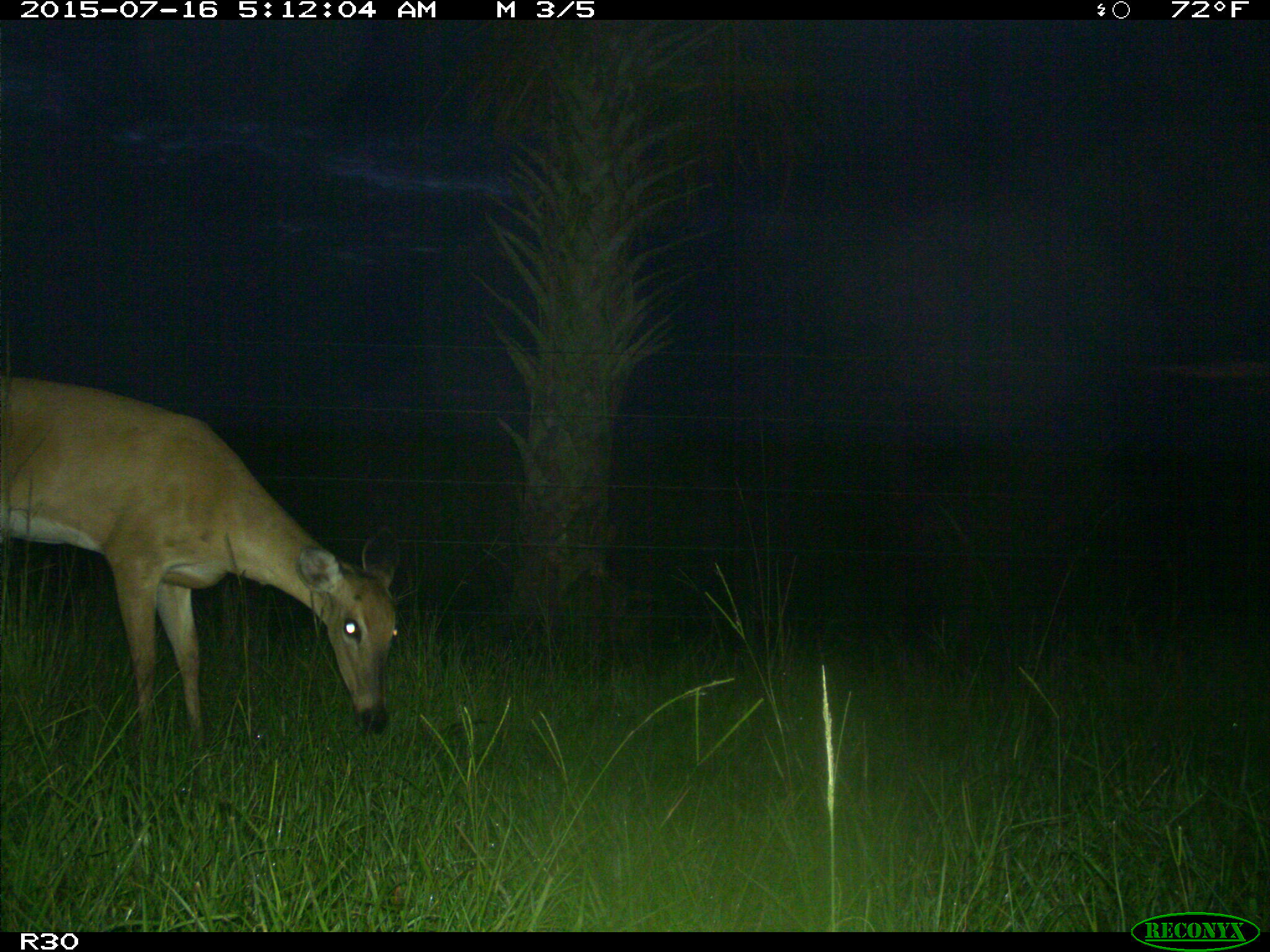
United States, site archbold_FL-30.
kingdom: Animalia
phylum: Chordata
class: Mammalia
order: Artiodactyla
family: Cervidae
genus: Odocoileus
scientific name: Odocoileus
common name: deer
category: unidentified deer